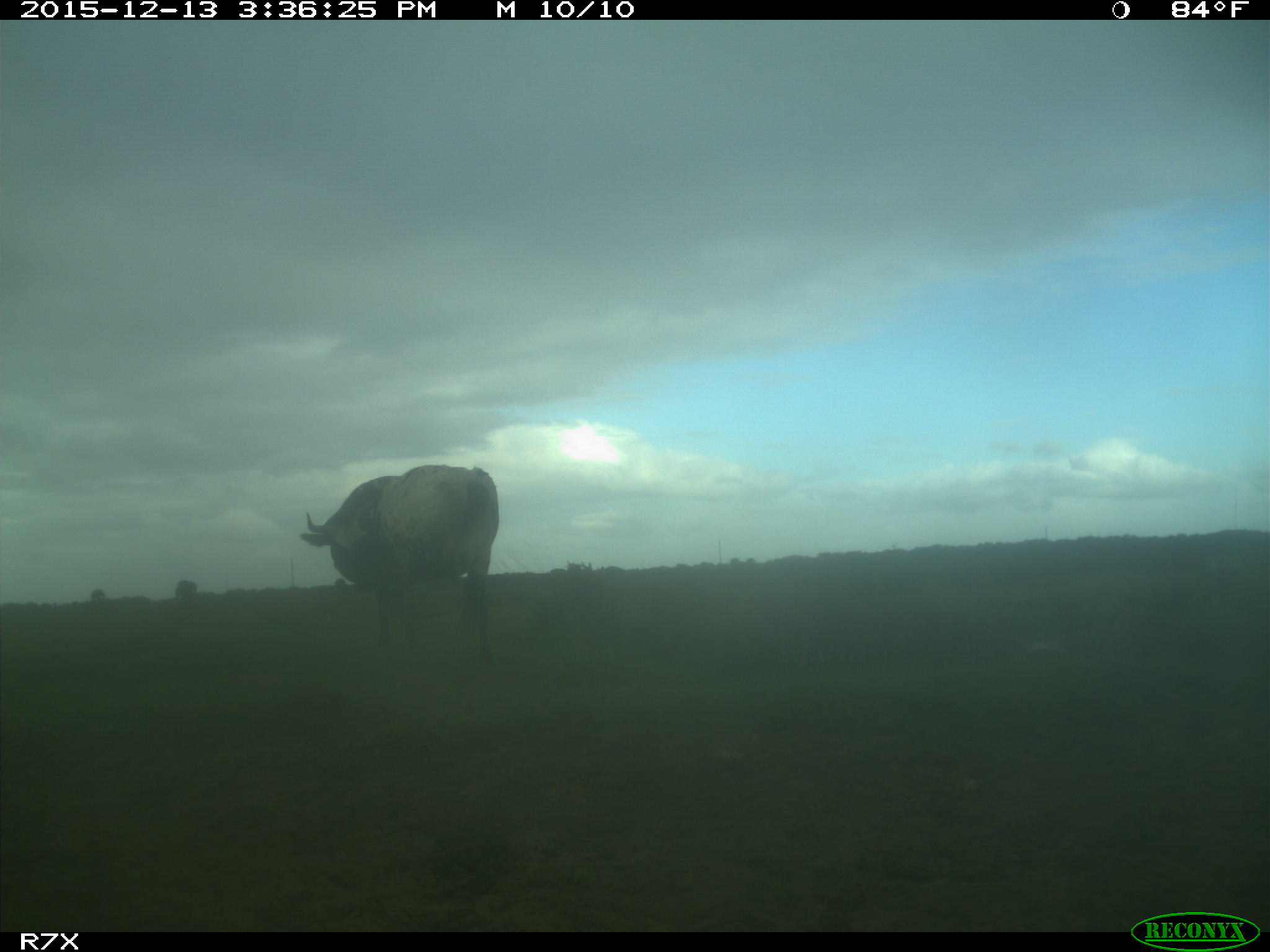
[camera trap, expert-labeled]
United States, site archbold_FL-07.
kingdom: Animalia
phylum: Chordata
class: Mammalia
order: Artiodactyla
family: Bovidae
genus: Bos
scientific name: Bos taurus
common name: domestic cow